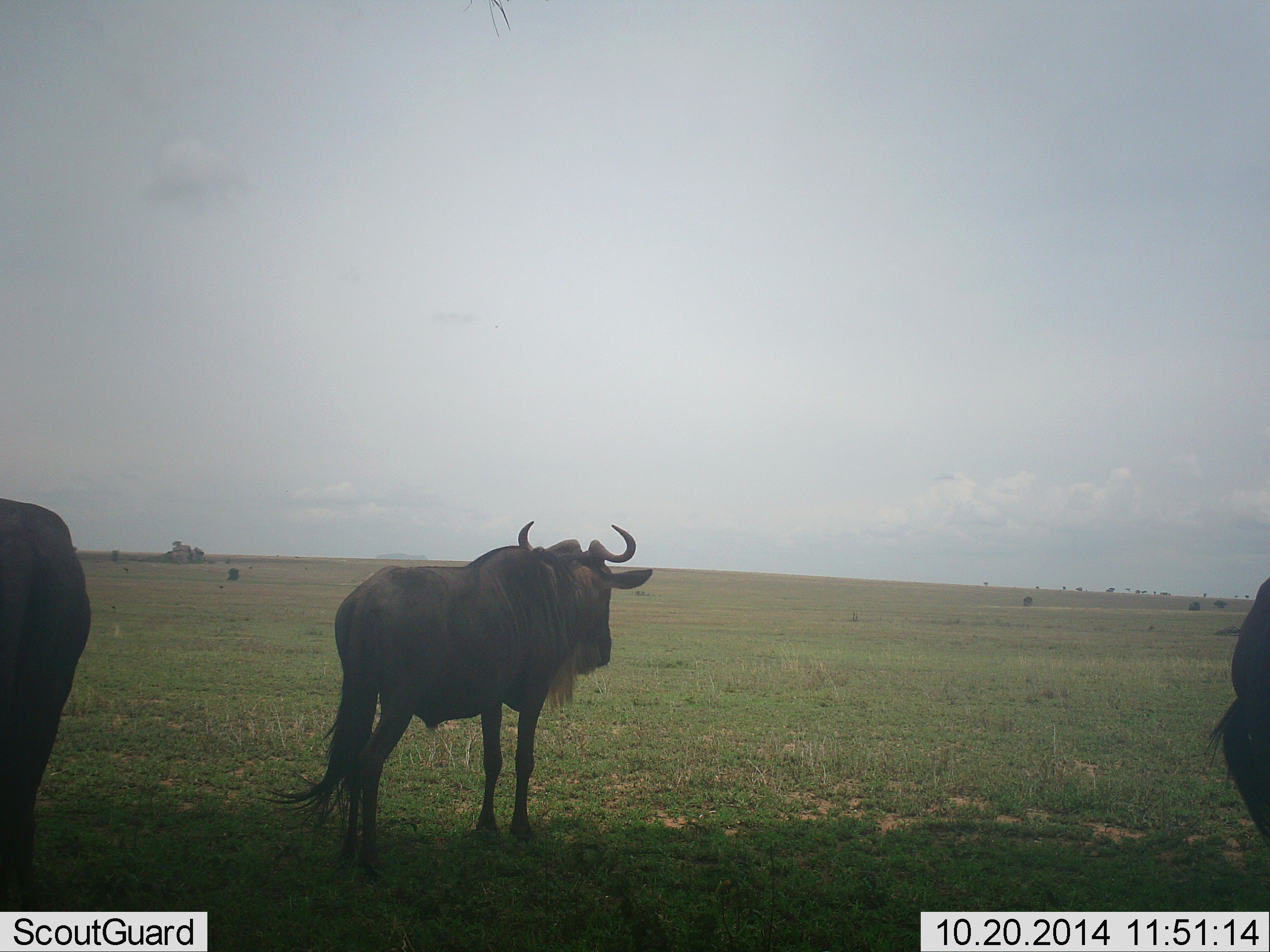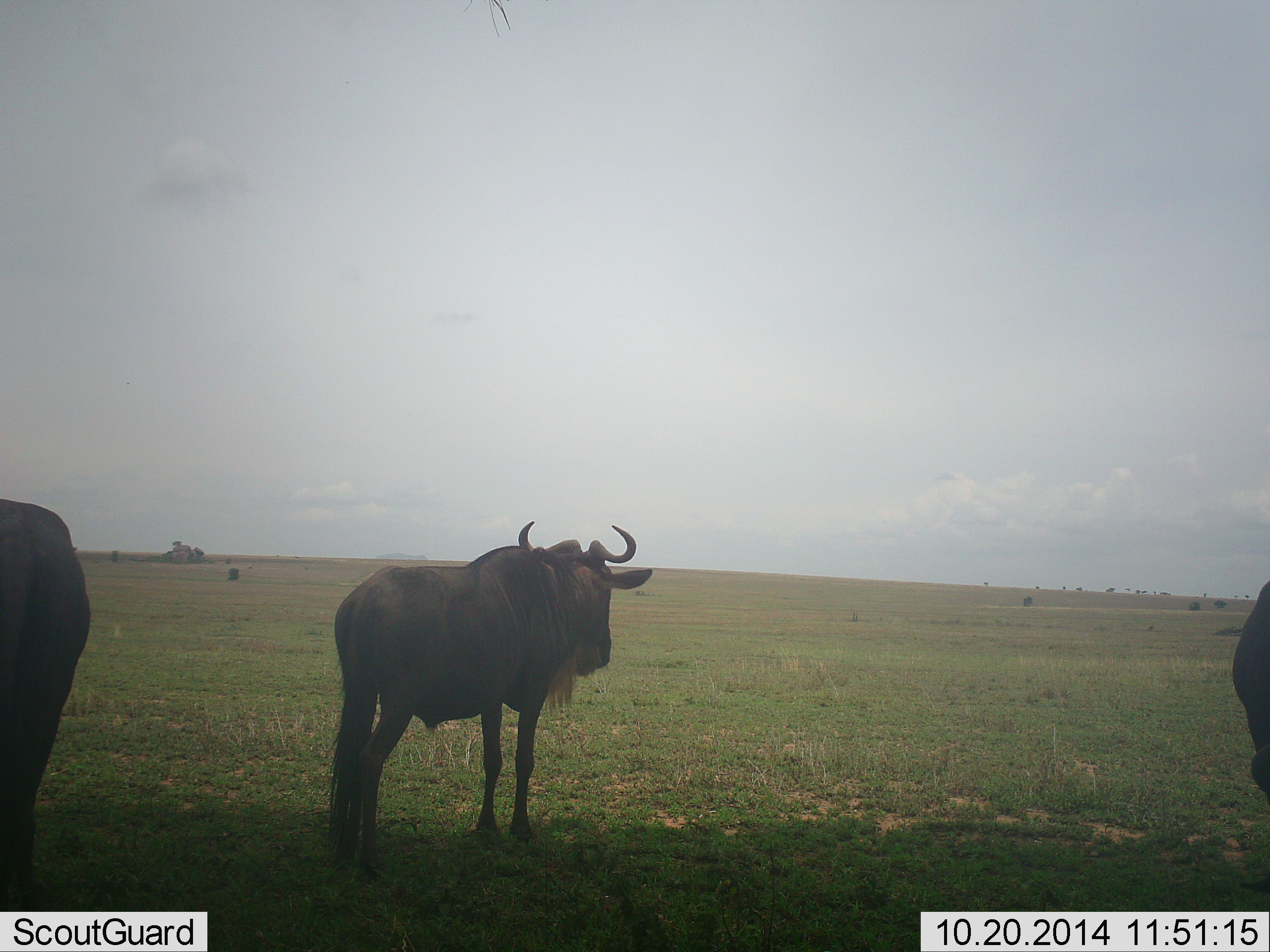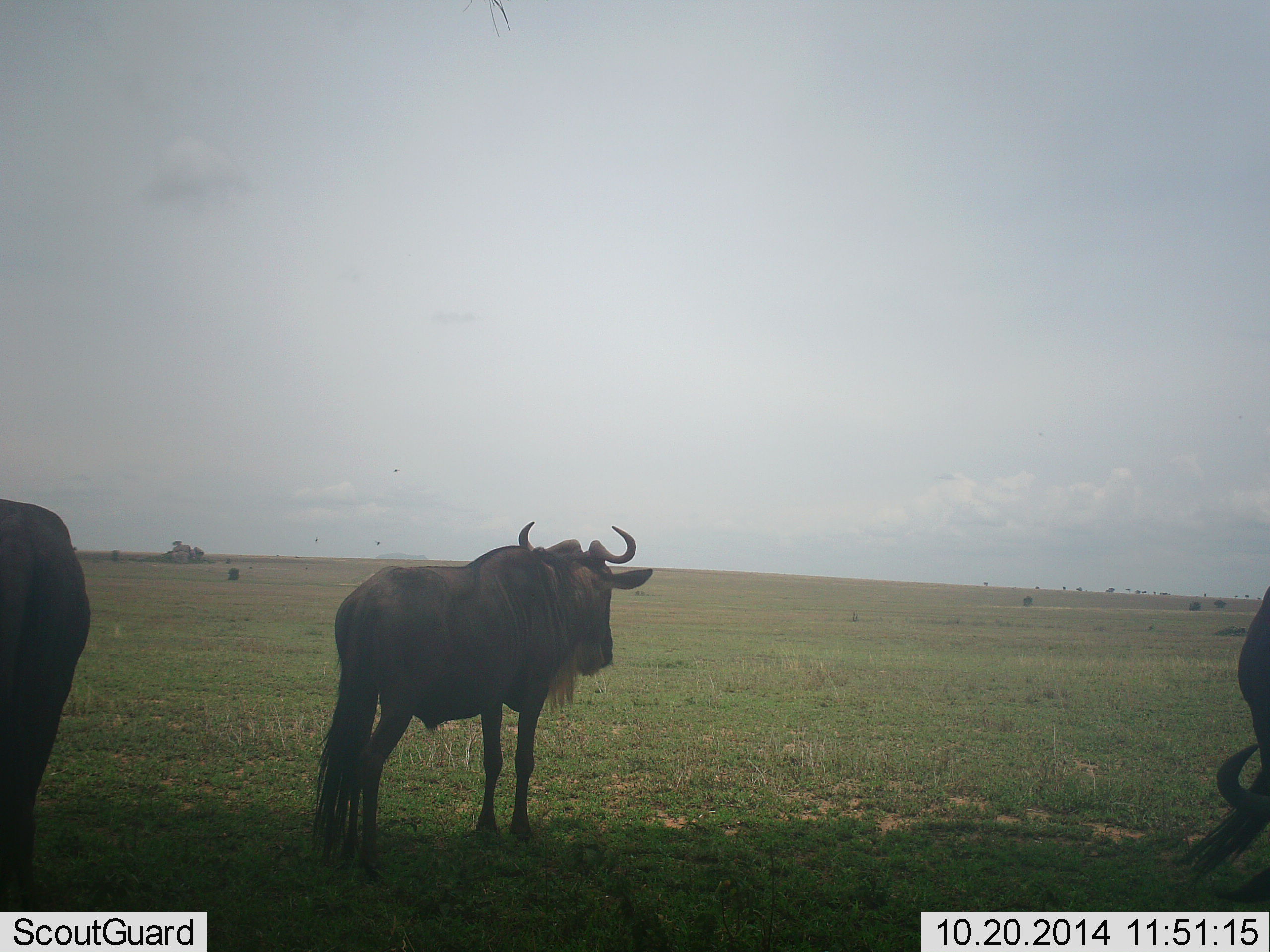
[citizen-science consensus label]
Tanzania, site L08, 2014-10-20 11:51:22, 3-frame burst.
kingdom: Animalia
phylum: Chordata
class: Mammalia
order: Artiodactyla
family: Bovidae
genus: Connochaetes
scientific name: Connochaetes taurinus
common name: blue wildebeest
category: wildebeest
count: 3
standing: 92%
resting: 8%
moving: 0%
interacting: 0%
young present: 0%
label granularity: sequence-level